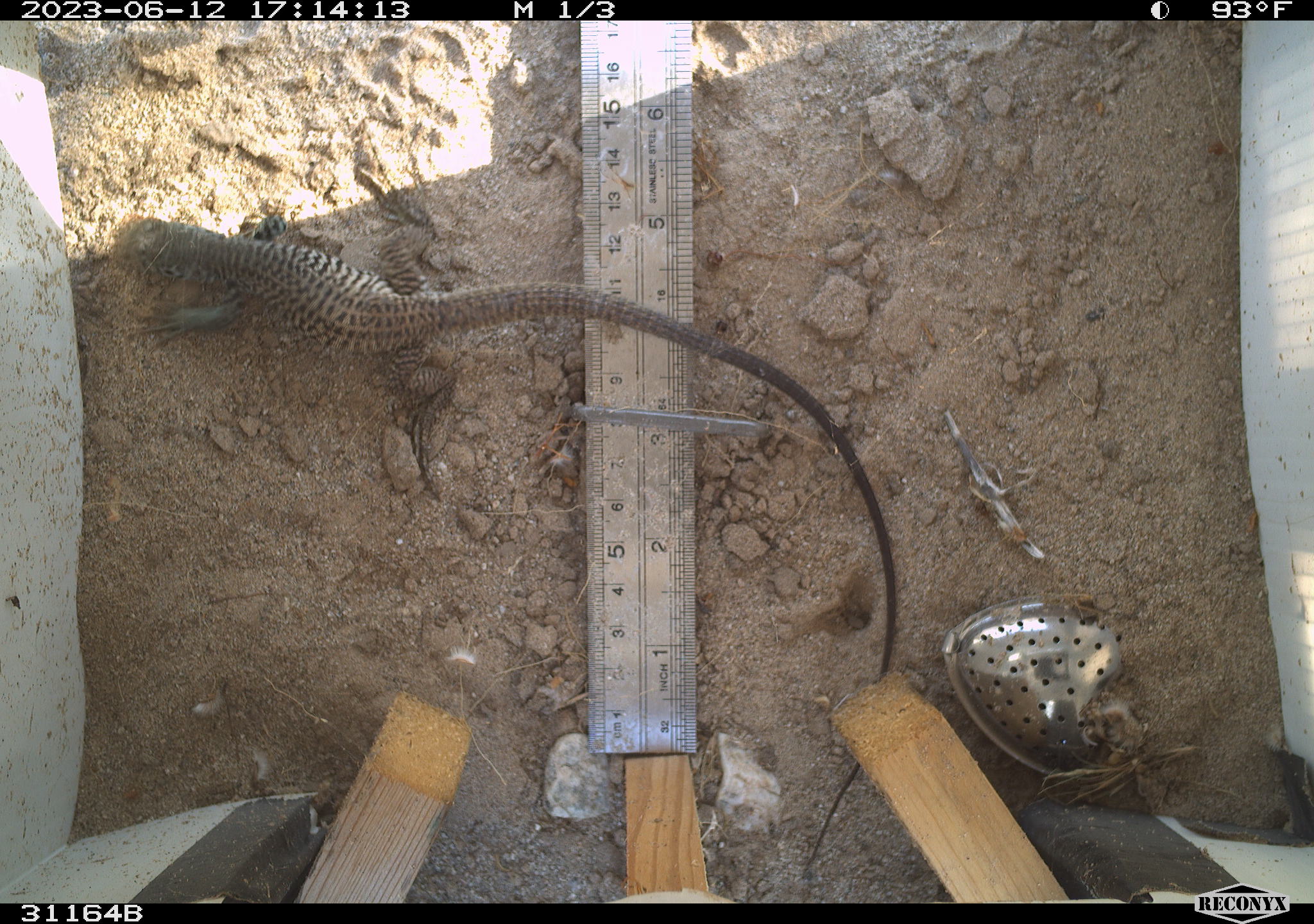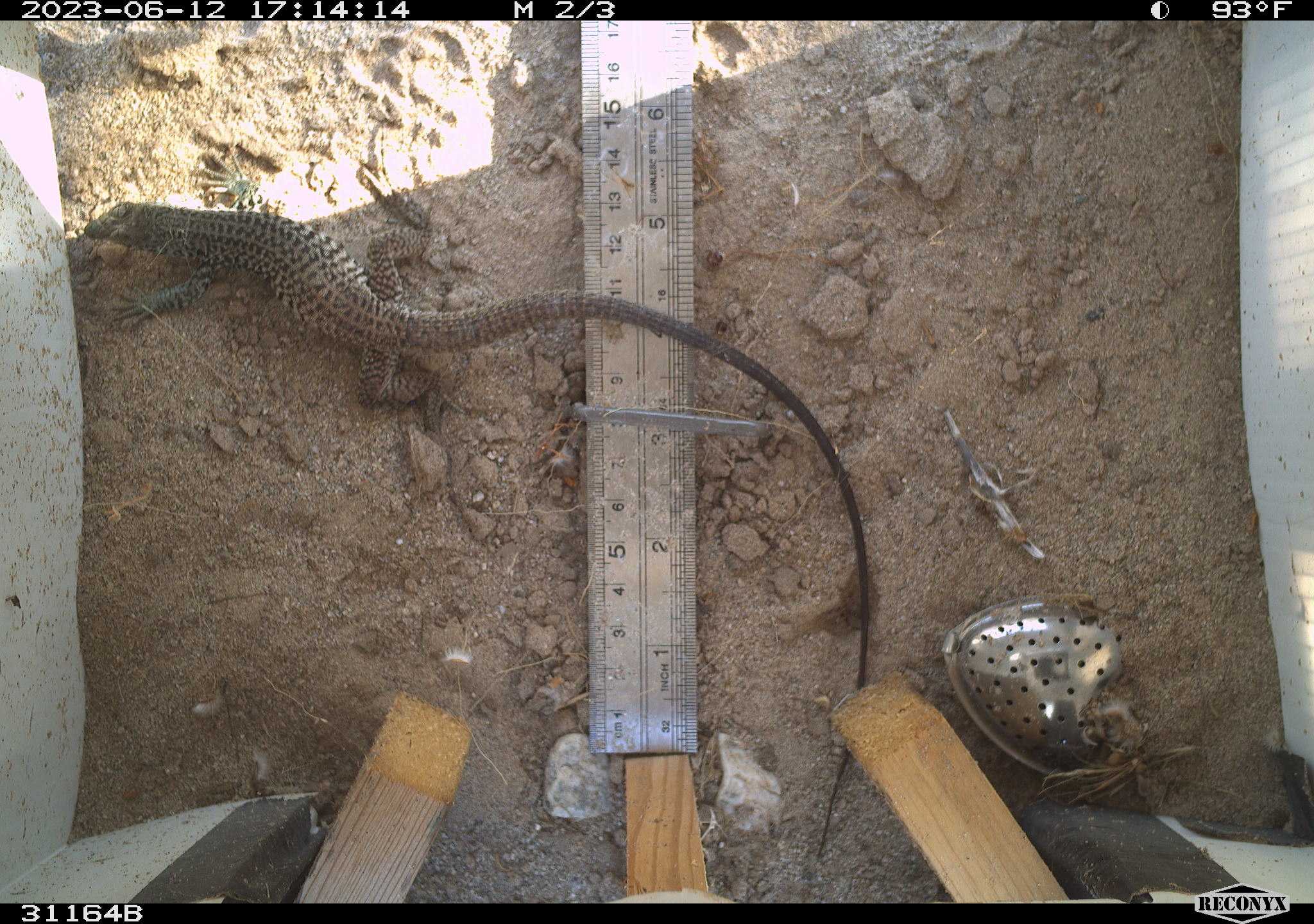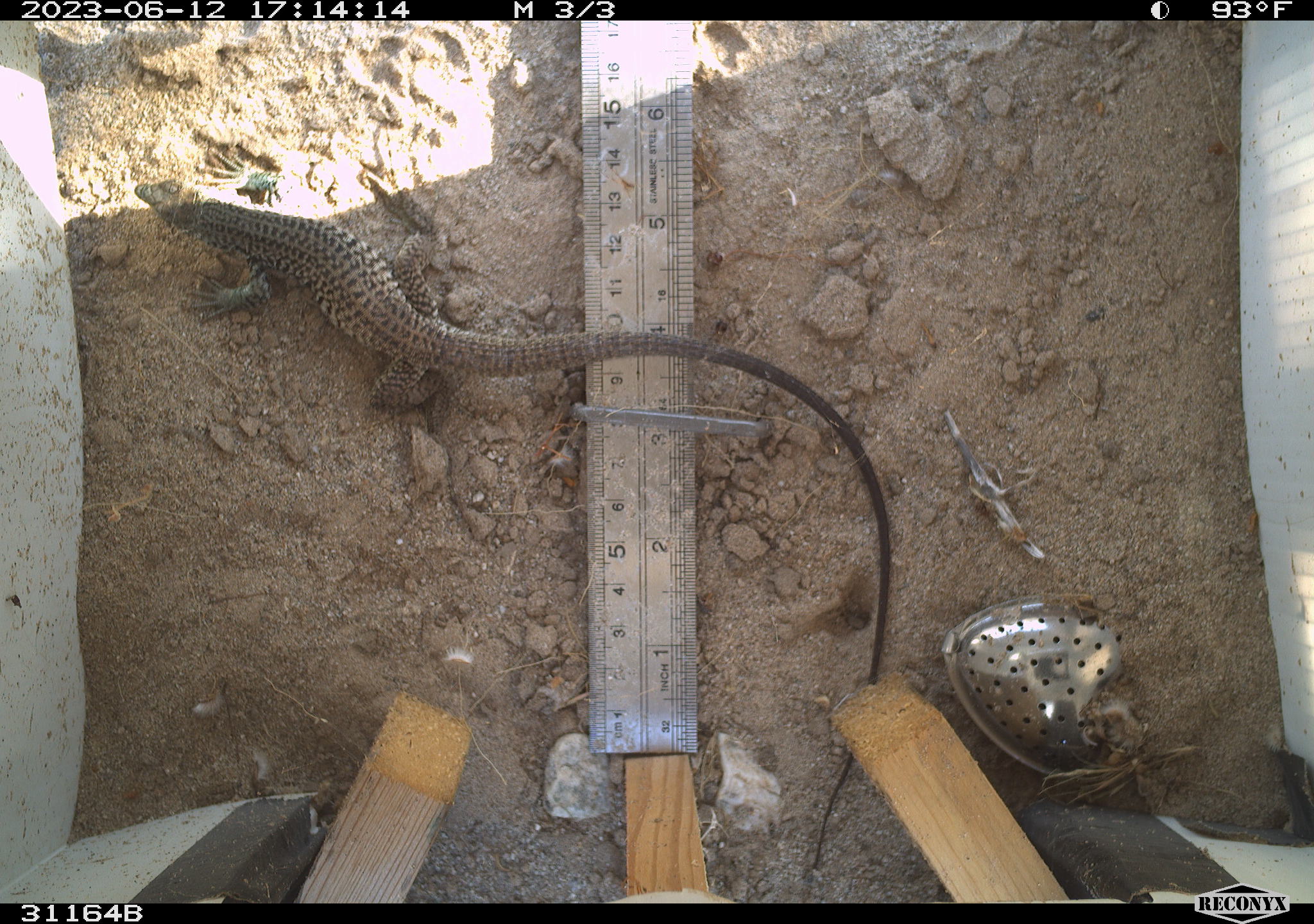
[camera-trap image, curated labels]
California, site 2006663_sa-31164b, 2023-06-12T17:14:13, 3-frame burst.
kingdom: Animalia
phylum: Chordata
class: Reptilia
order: Squamata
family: Teiidae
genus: Aspidoscelis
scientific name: Aspidoscelis tigris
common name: western whiptail